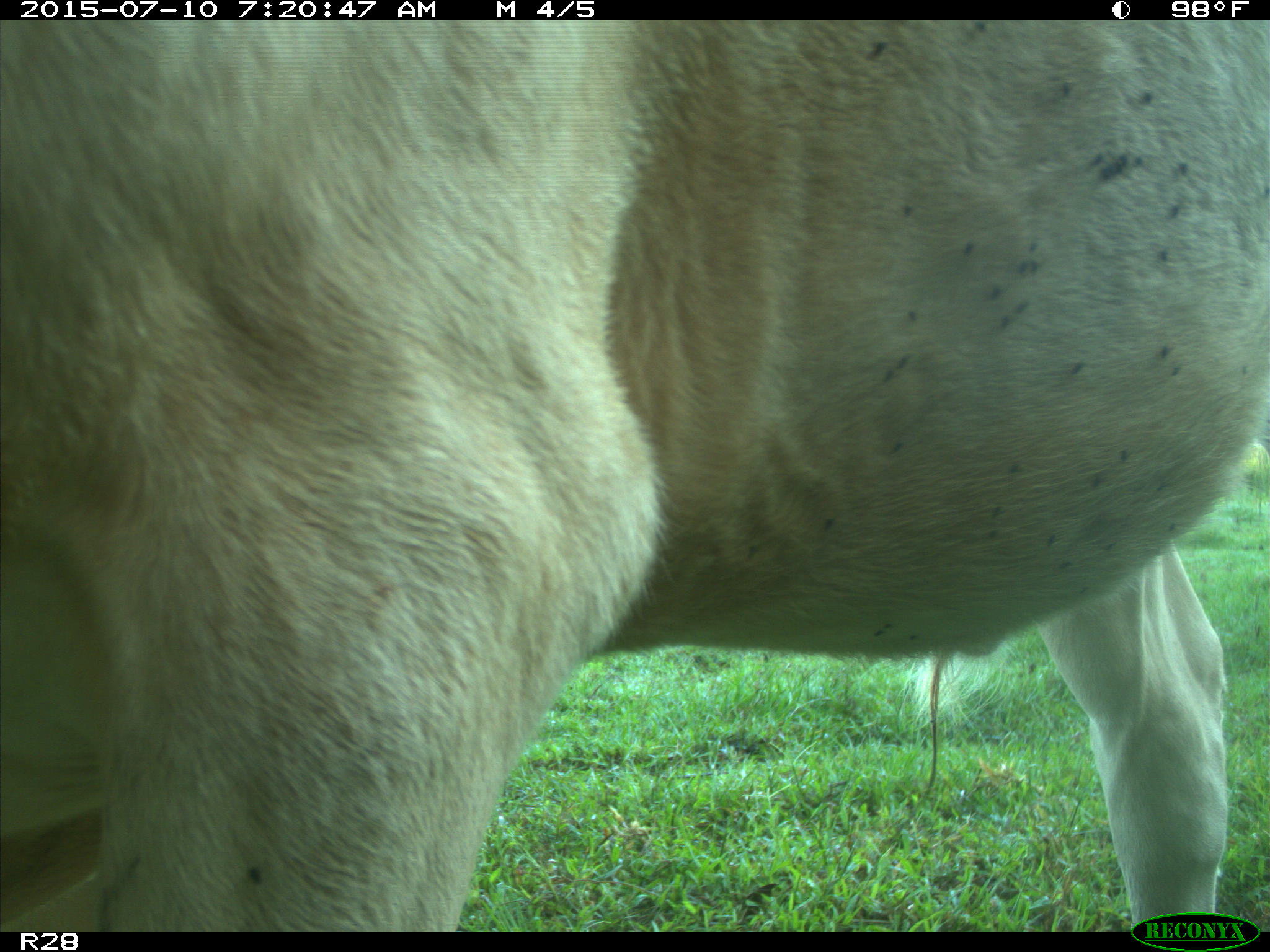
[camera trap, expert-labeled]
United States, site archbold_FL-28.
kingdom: Animalia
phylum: Chordata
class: Mammalia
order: Artiodactyla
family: Bovidae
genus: Bos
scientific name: Bos taurus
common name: domestic cow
Bos taurus (domestic cow).